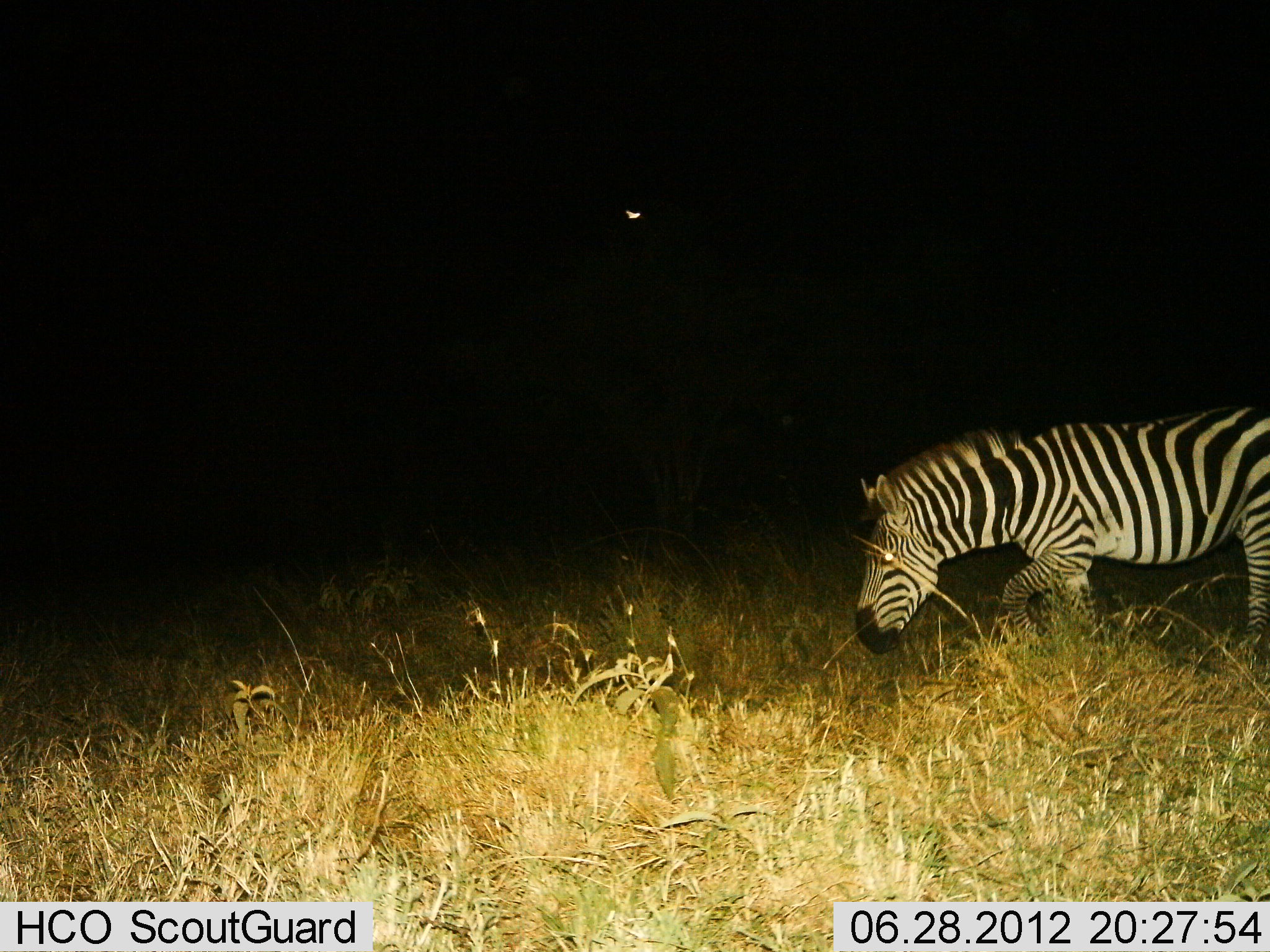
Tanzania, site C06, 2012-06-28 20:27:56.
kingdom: Animalia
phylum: Chordata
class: Mammalia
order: Perissodactyla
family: Equidae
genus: Equus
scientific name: Equus quagga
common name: plains zebra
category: zebra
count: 1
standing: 10%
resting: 0%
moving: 90%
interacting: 0%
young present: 0%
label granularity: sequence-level